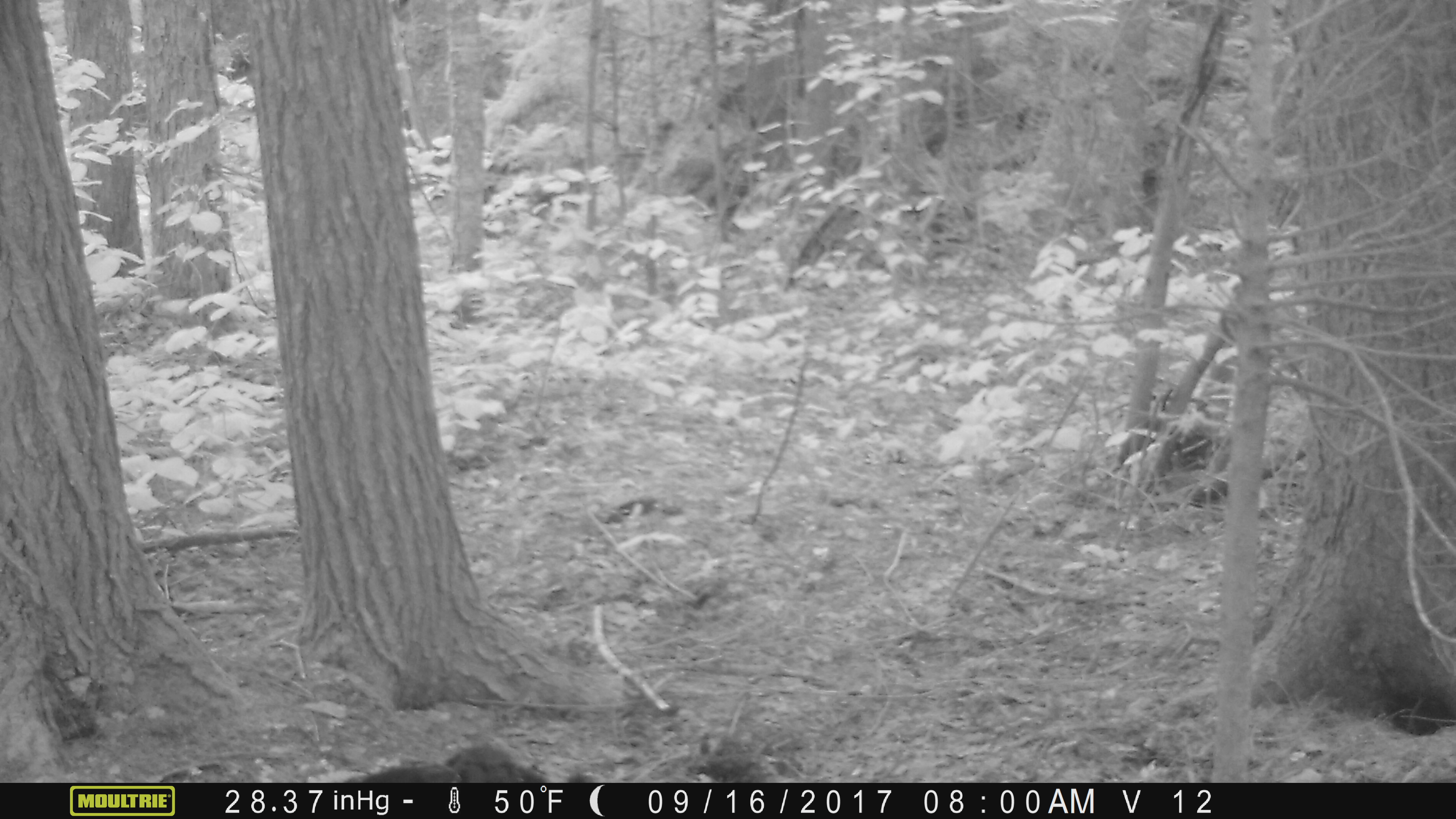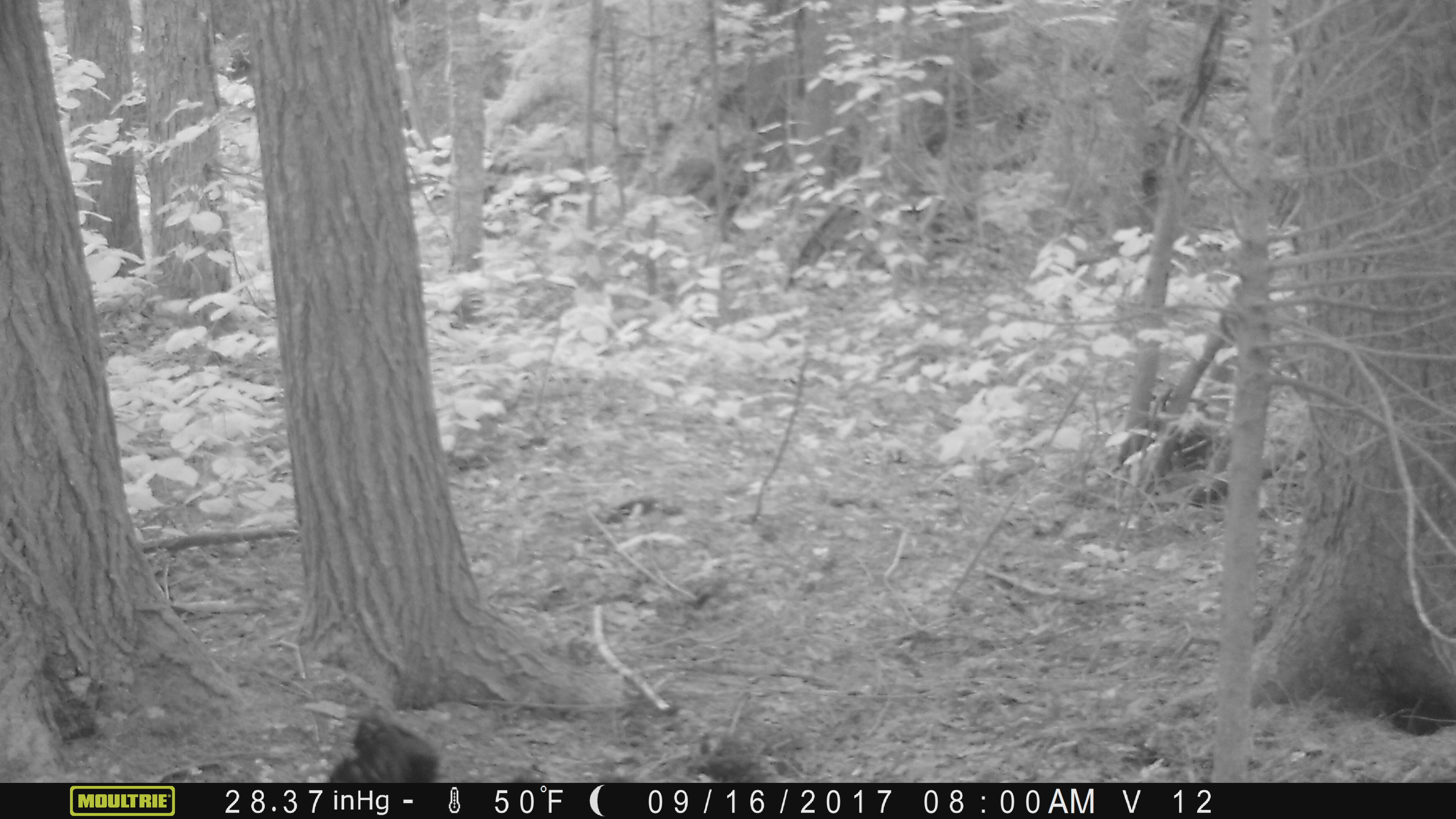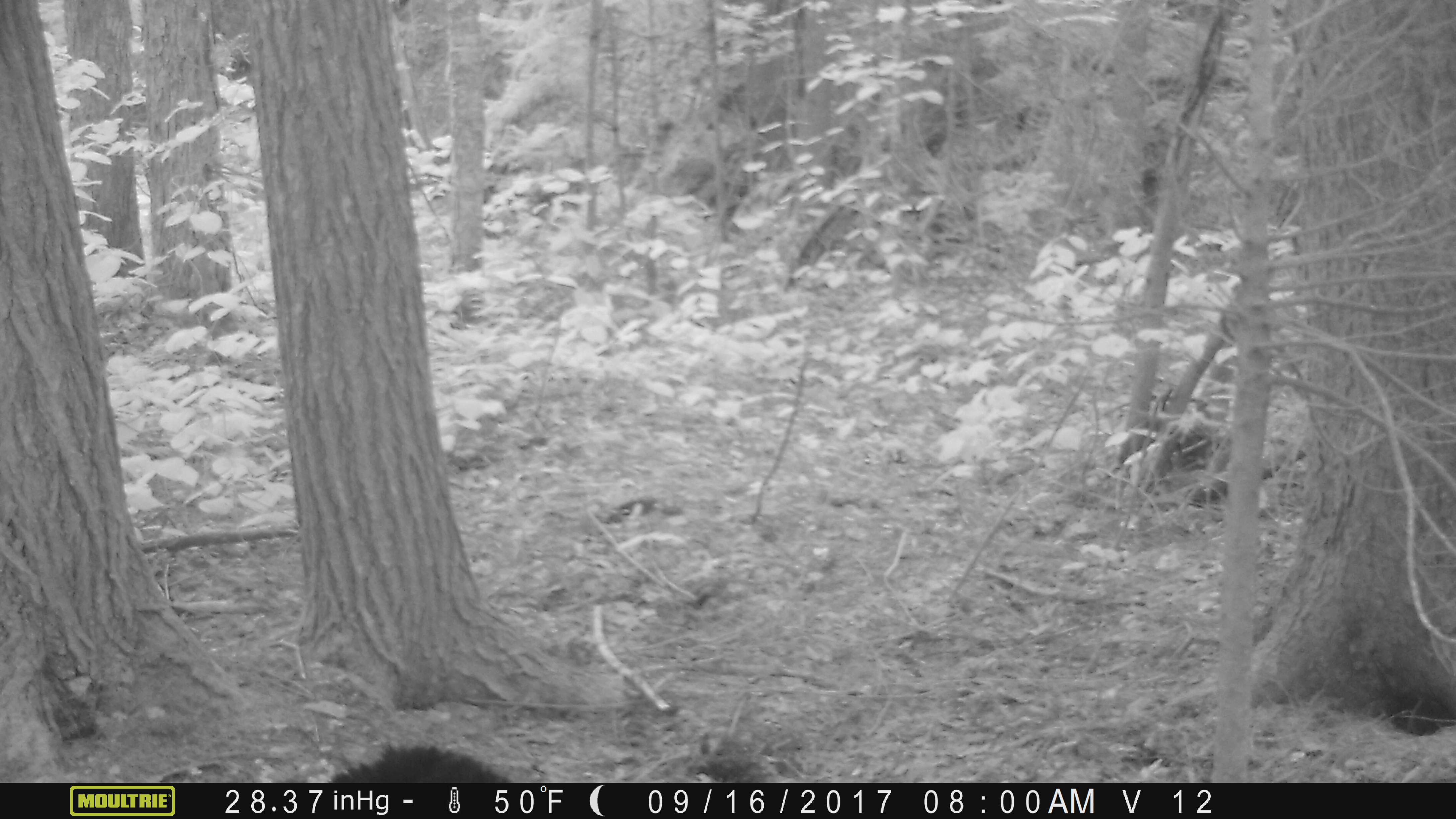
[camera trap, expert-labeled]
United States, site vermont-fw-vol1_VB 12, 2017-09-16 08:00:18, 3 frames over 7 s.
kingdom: Animalia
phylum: Chordata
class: Mammalia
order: Carnivora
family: Ursidae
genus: Ursus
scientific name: Ursus americanus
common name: black bear